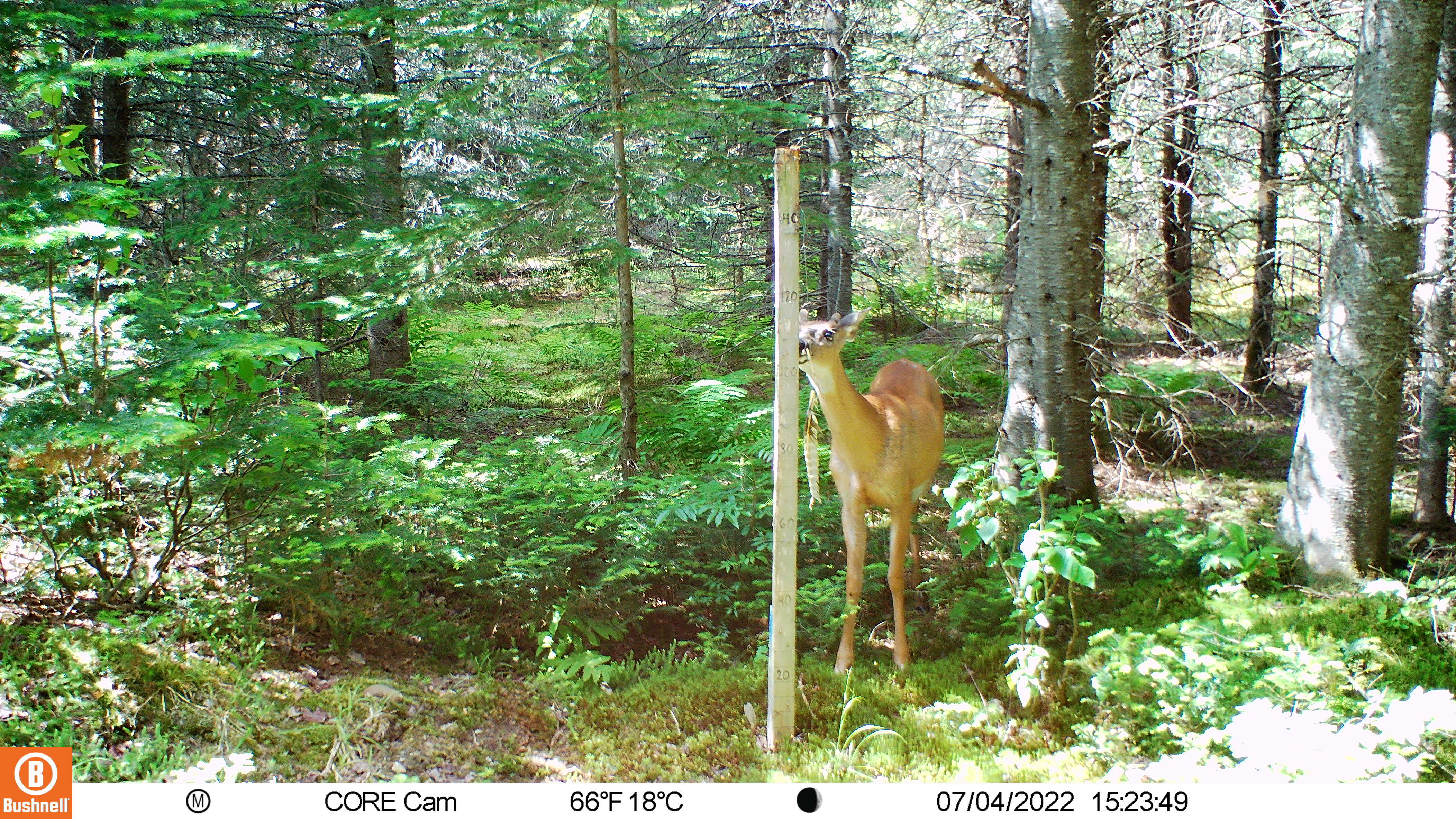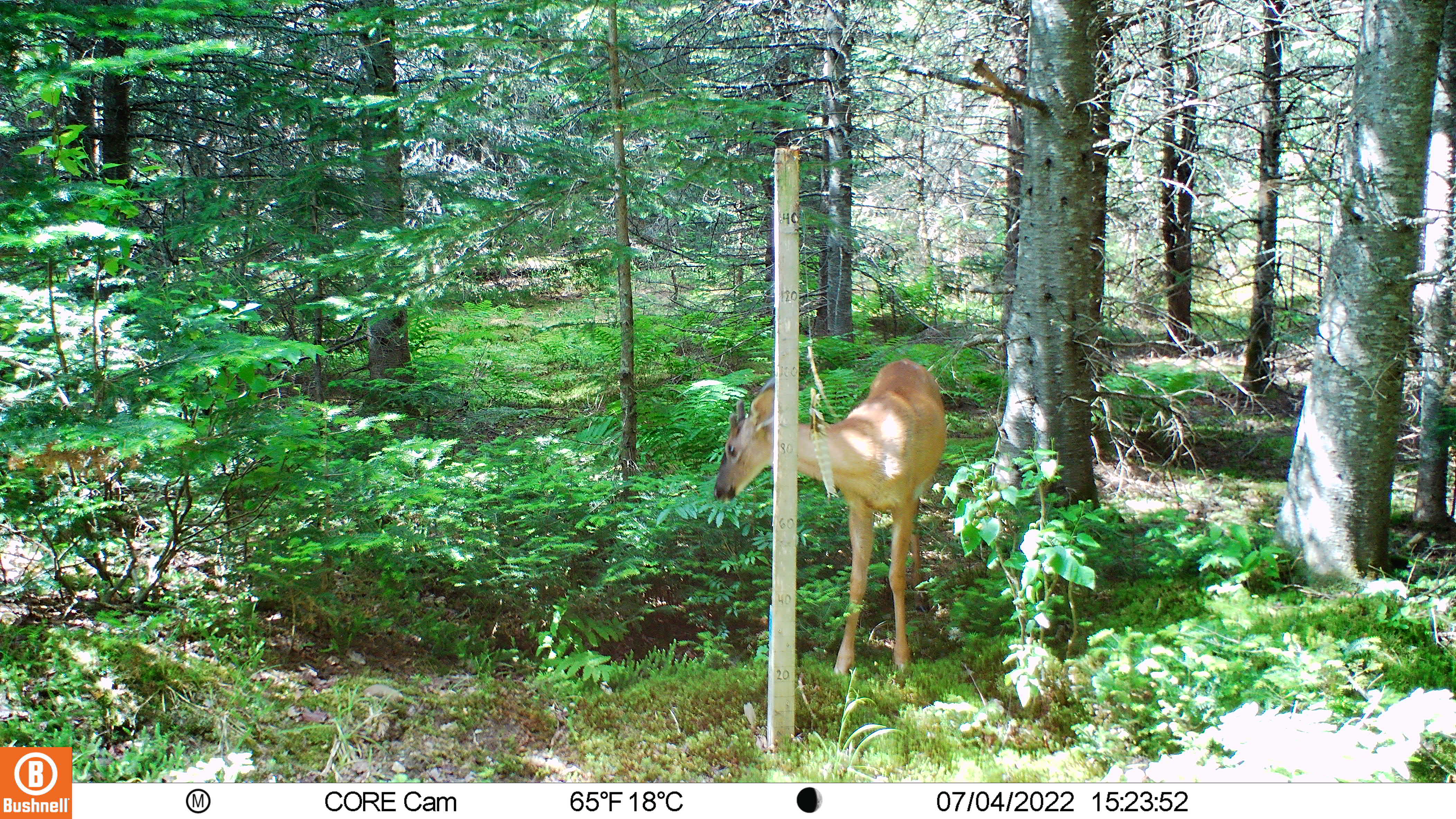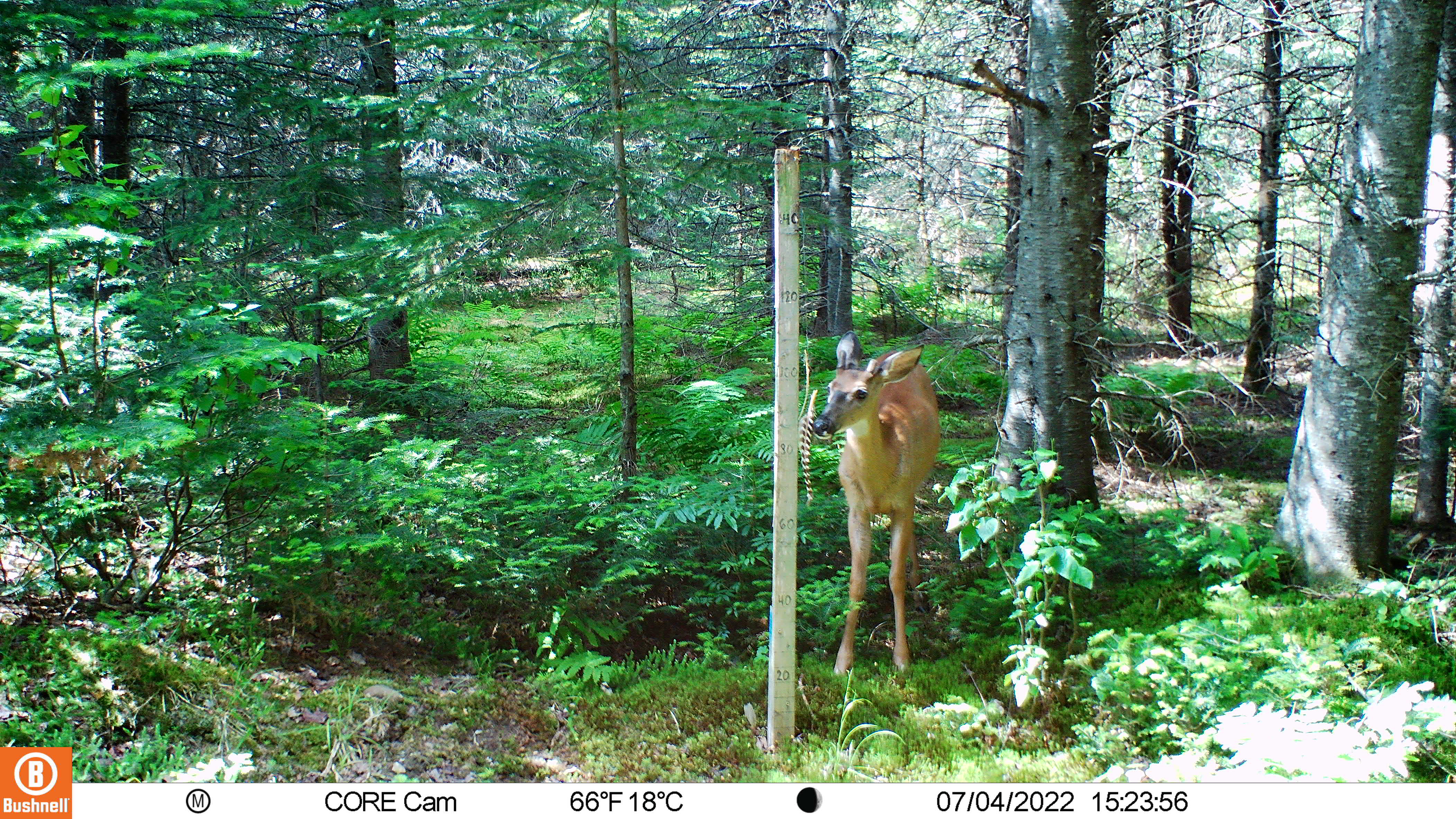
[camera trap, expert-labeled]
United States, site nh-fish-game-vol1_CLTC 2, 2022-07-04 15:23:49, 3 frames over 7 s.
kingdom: Animalia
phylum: Chordata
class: Mammalia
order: Artiodactyla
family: Cervidae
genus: Odocoileus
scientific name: Odocoileus virginianus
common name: white-tailed deer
White-tailed deer (Odocoileus virginianus).